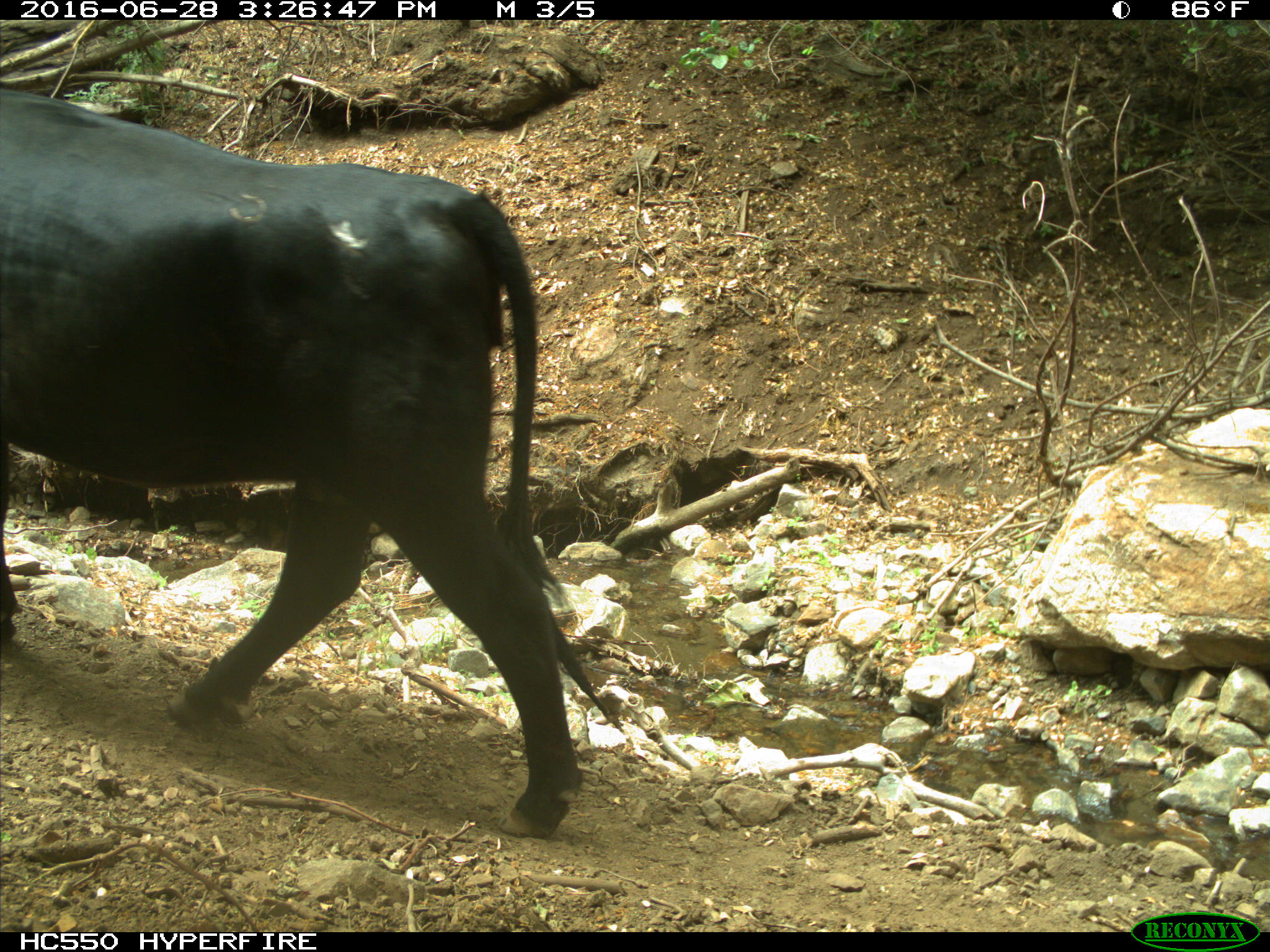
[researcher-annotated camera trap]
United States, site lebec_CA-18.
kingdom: Animalia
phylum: Chordata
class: Mammalia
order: Artiodactyla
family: Bovidae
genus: Bos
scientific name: Bos taurus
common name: domestic cow